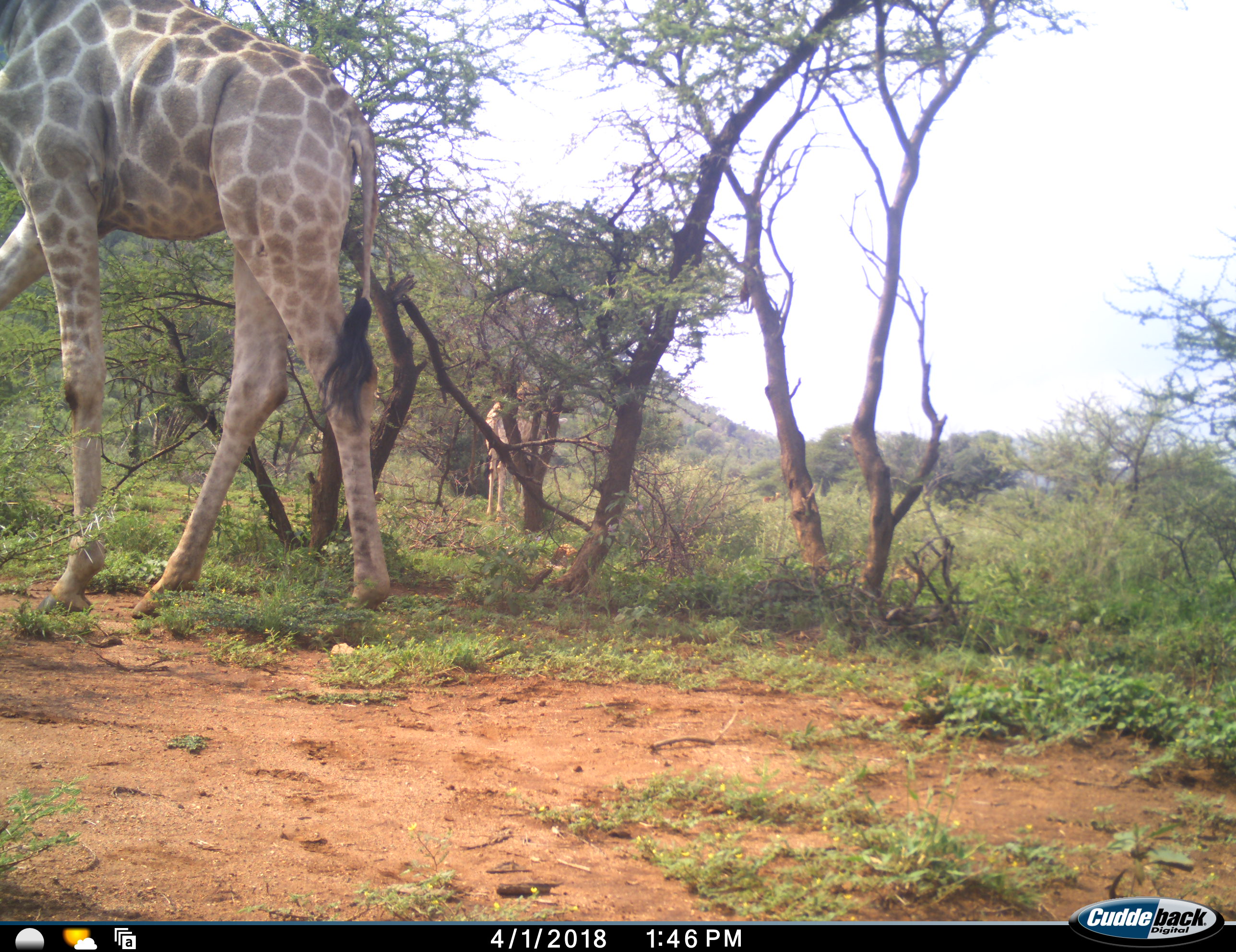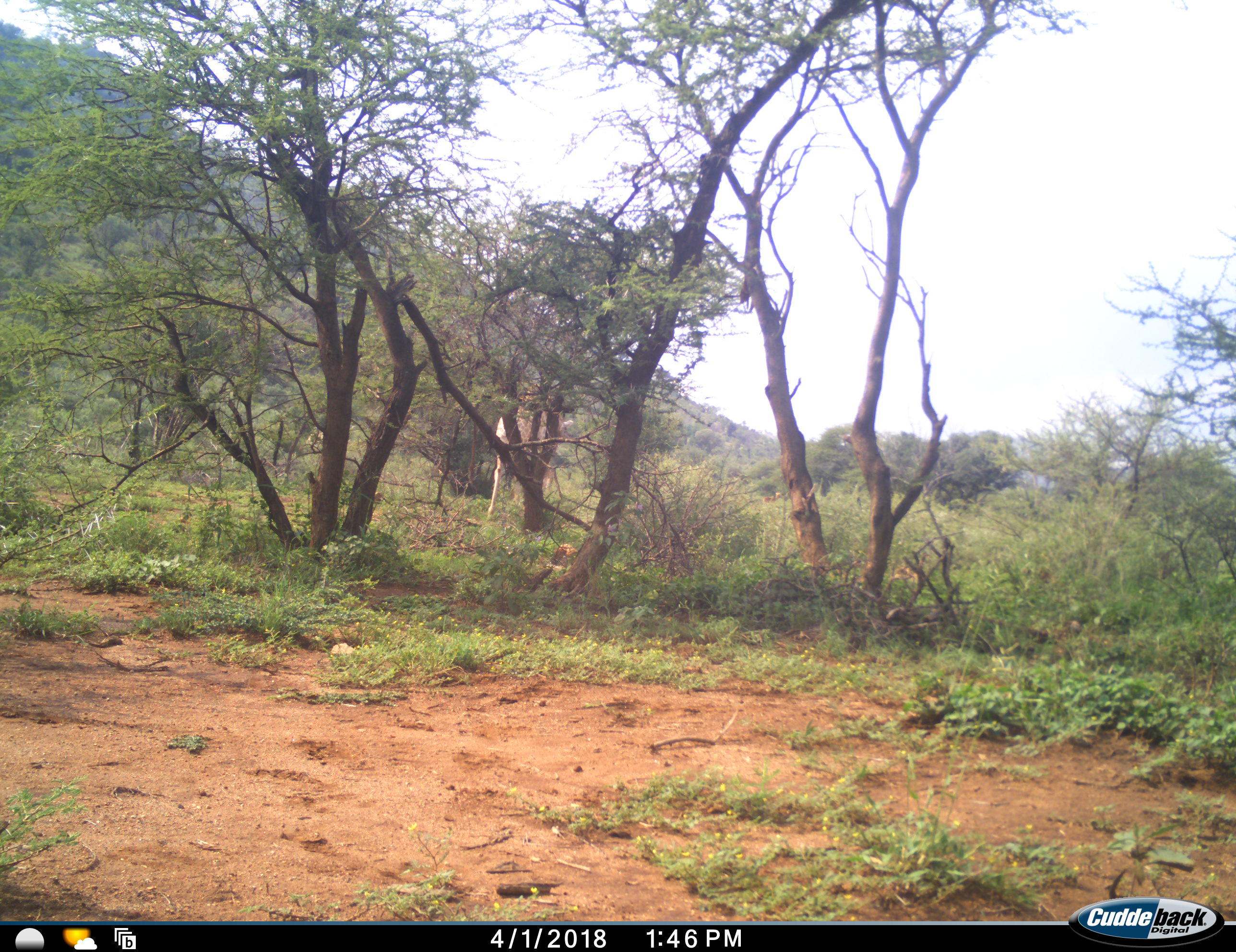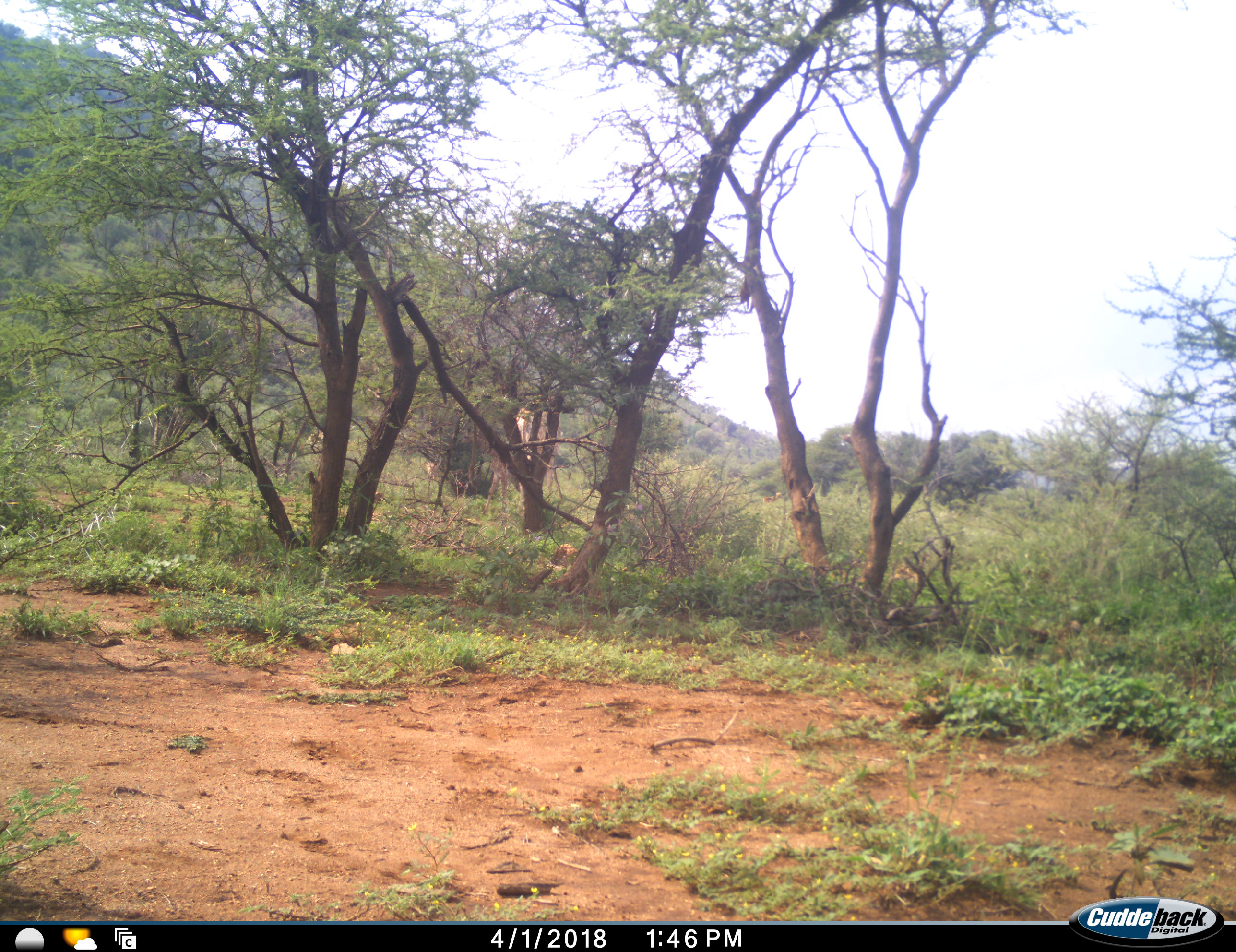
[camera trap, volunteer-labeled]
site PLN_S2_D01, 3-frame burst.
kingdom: Animalia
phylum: Chordata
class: Mammalia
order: Artiodactyla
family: Giraffidae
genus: Giraffa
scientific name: Giraffa camelopardalis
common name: giraffe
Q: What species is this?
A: Giraffe (Giraffa camelopardalis).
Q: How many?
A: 2.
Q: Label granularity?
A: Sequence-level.